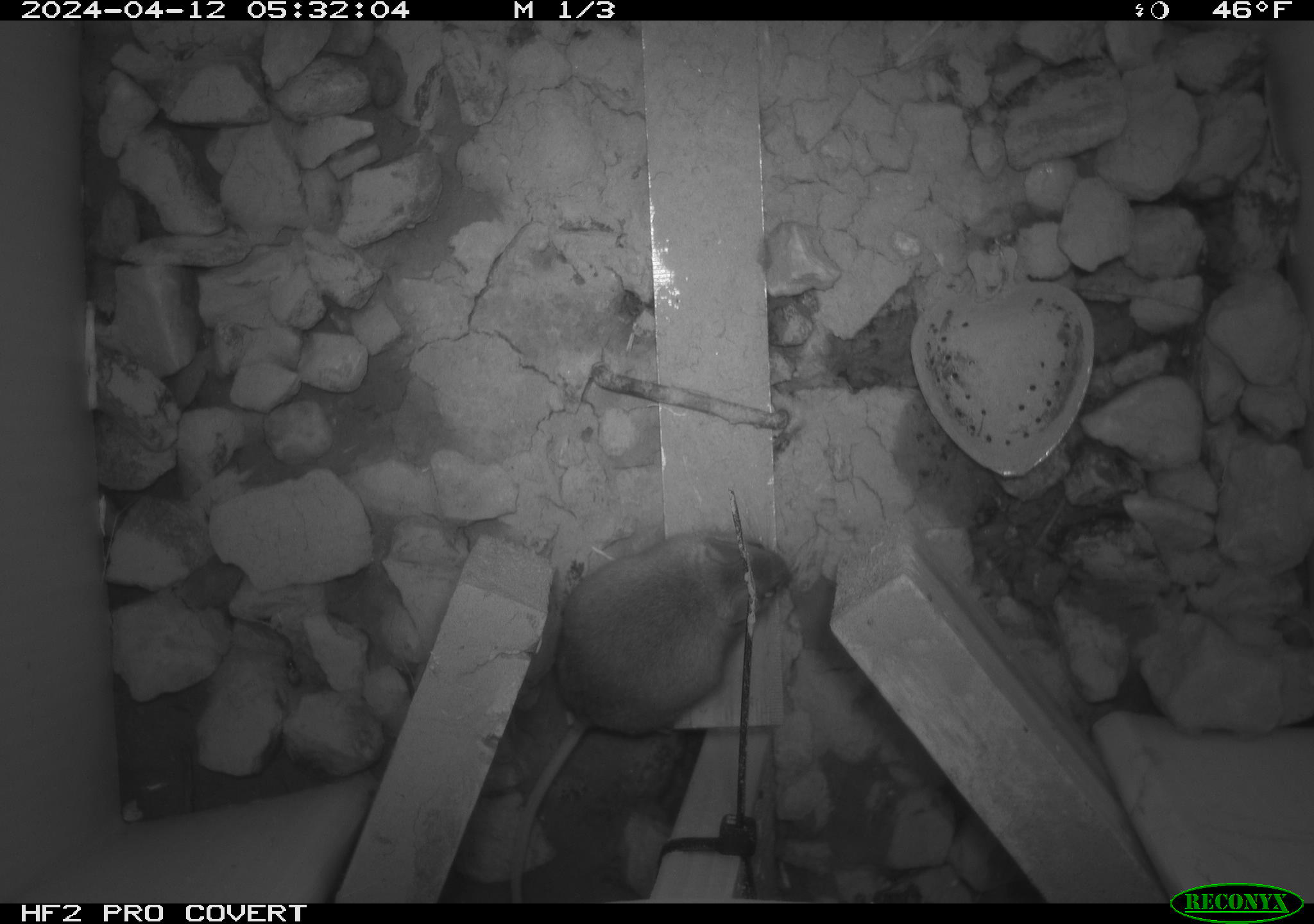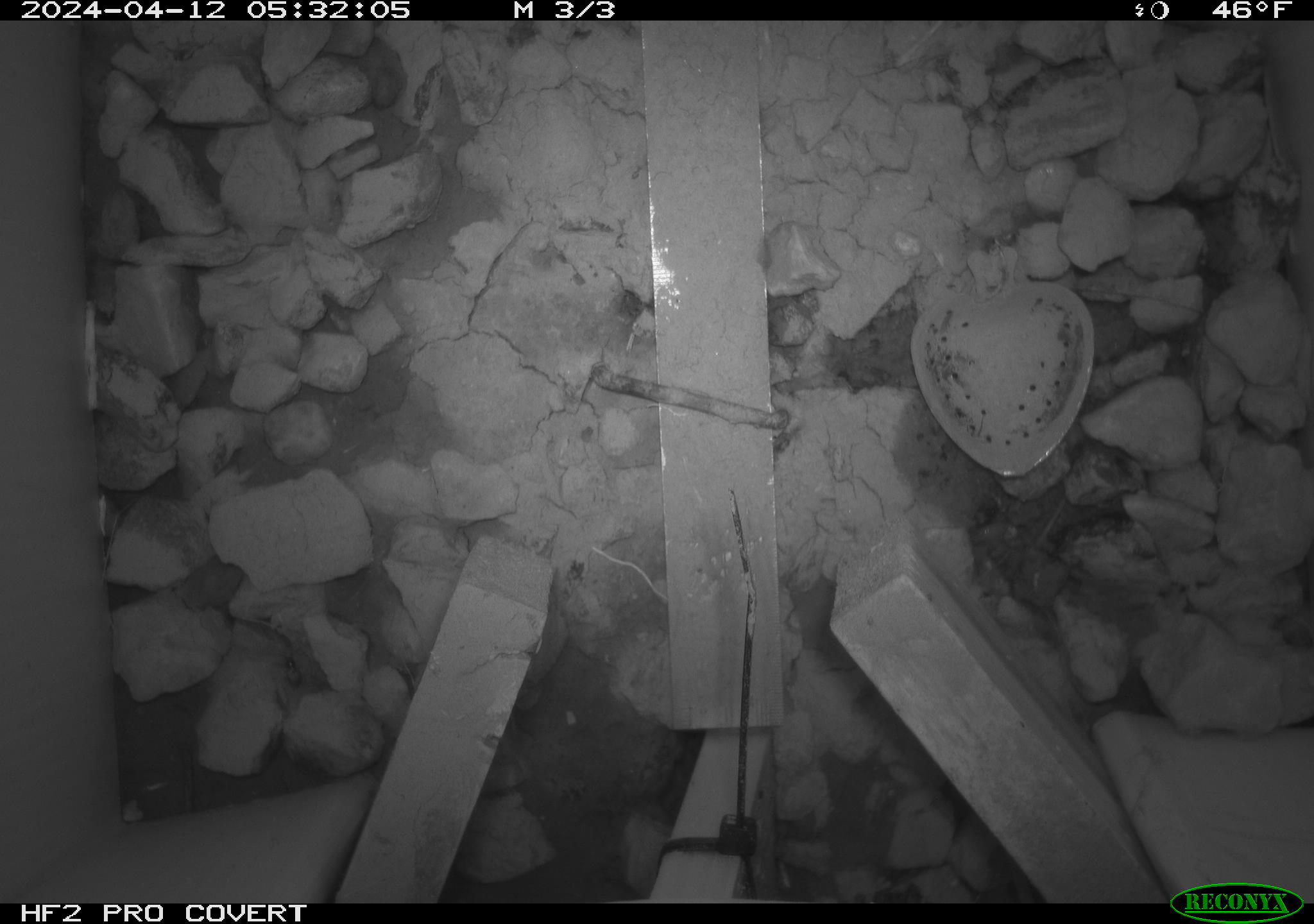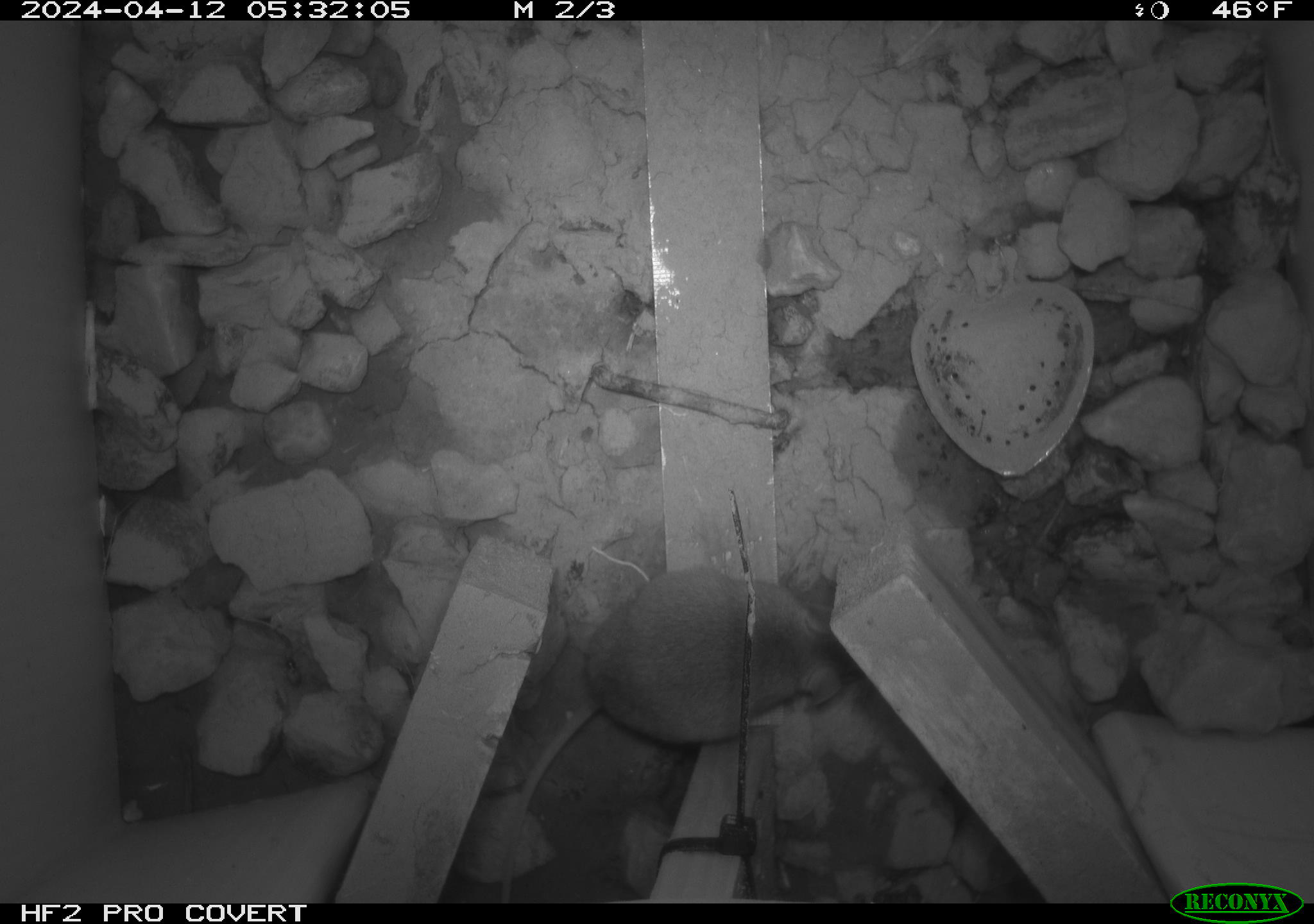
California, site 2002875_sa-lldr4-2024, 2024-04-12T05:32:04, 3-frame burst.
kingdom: Animalia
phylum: Chordata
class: Mammalia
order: Rodentia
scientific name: Rodentia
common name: rodent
Rodent (Rodentia).